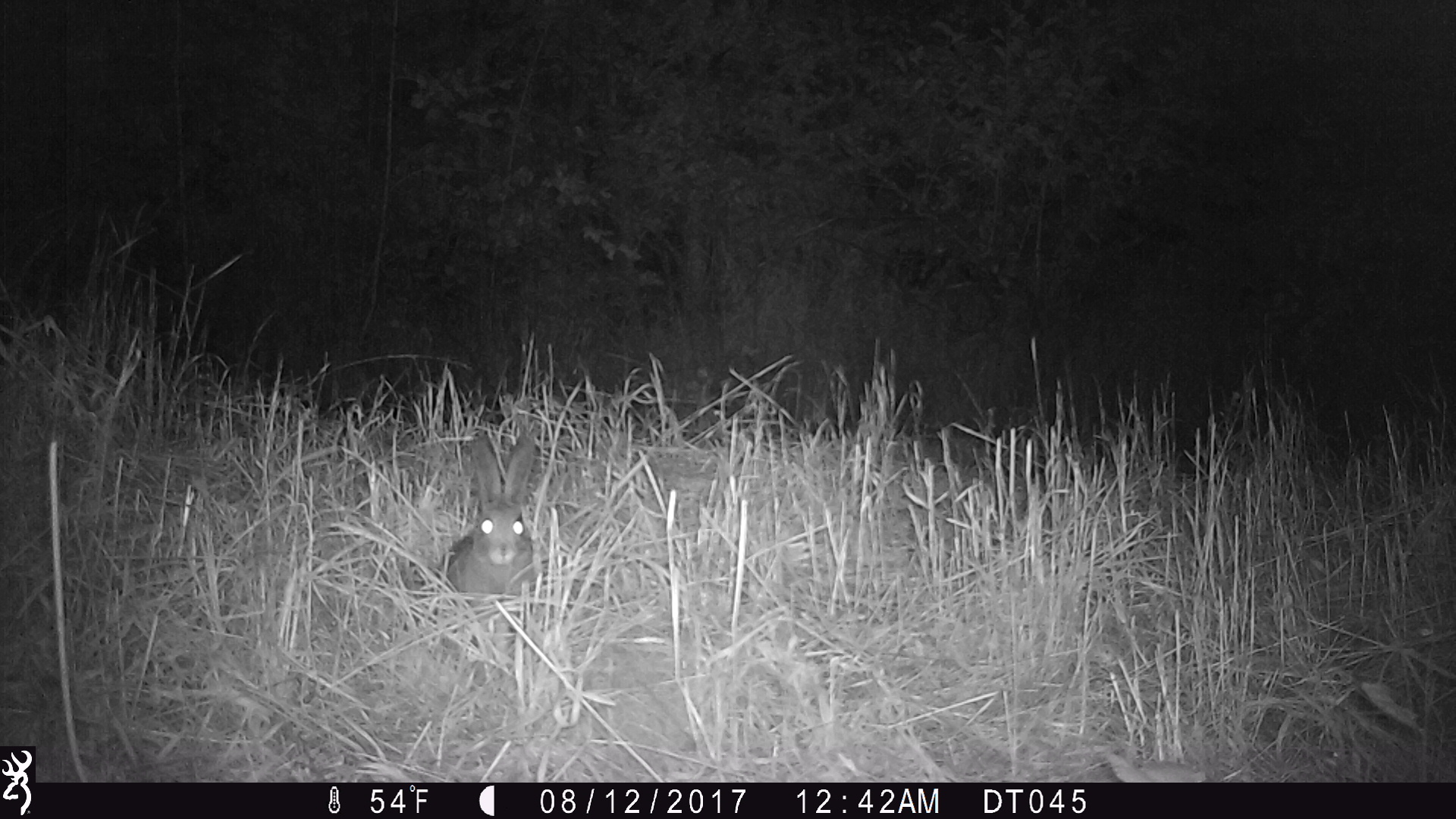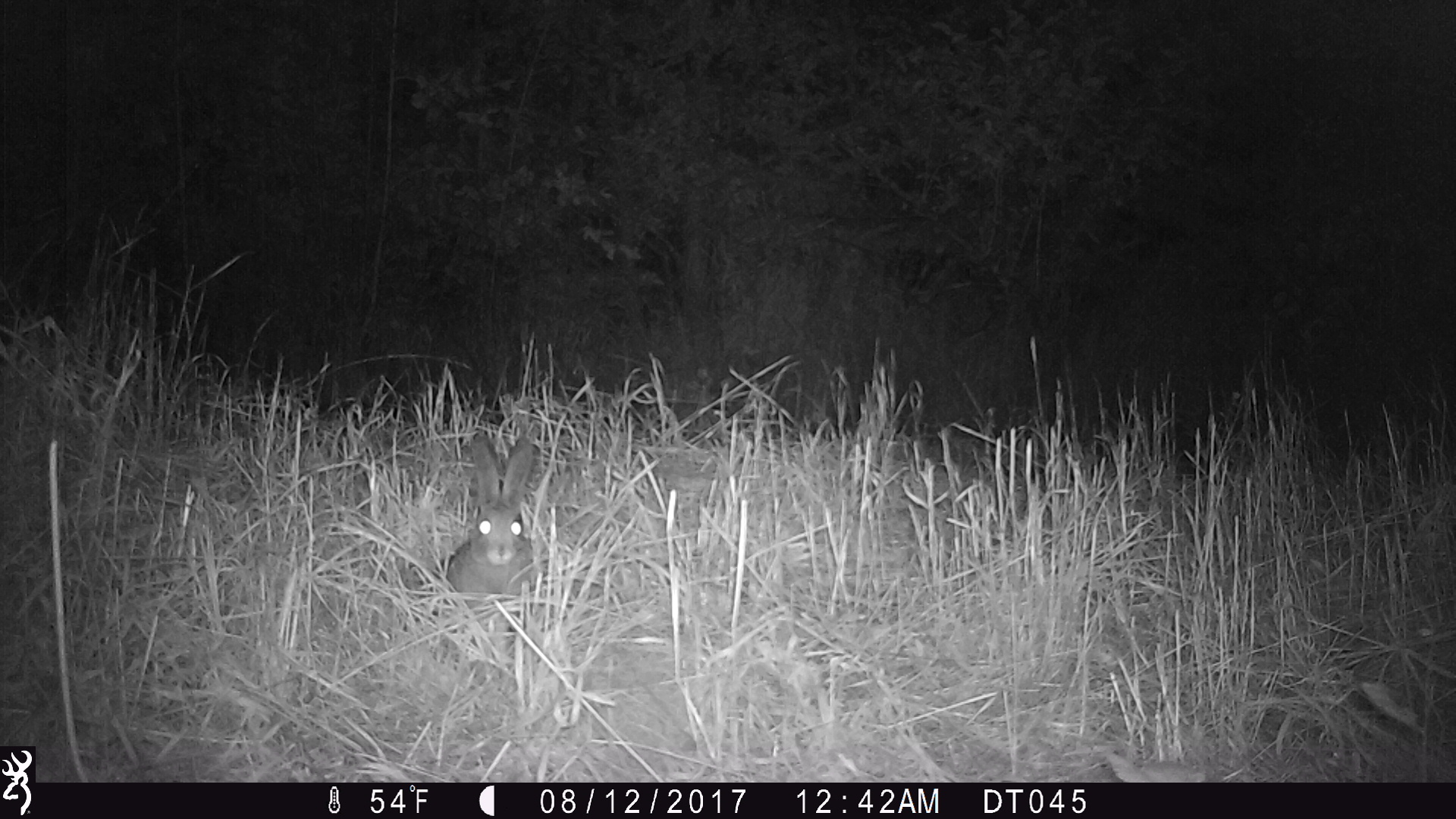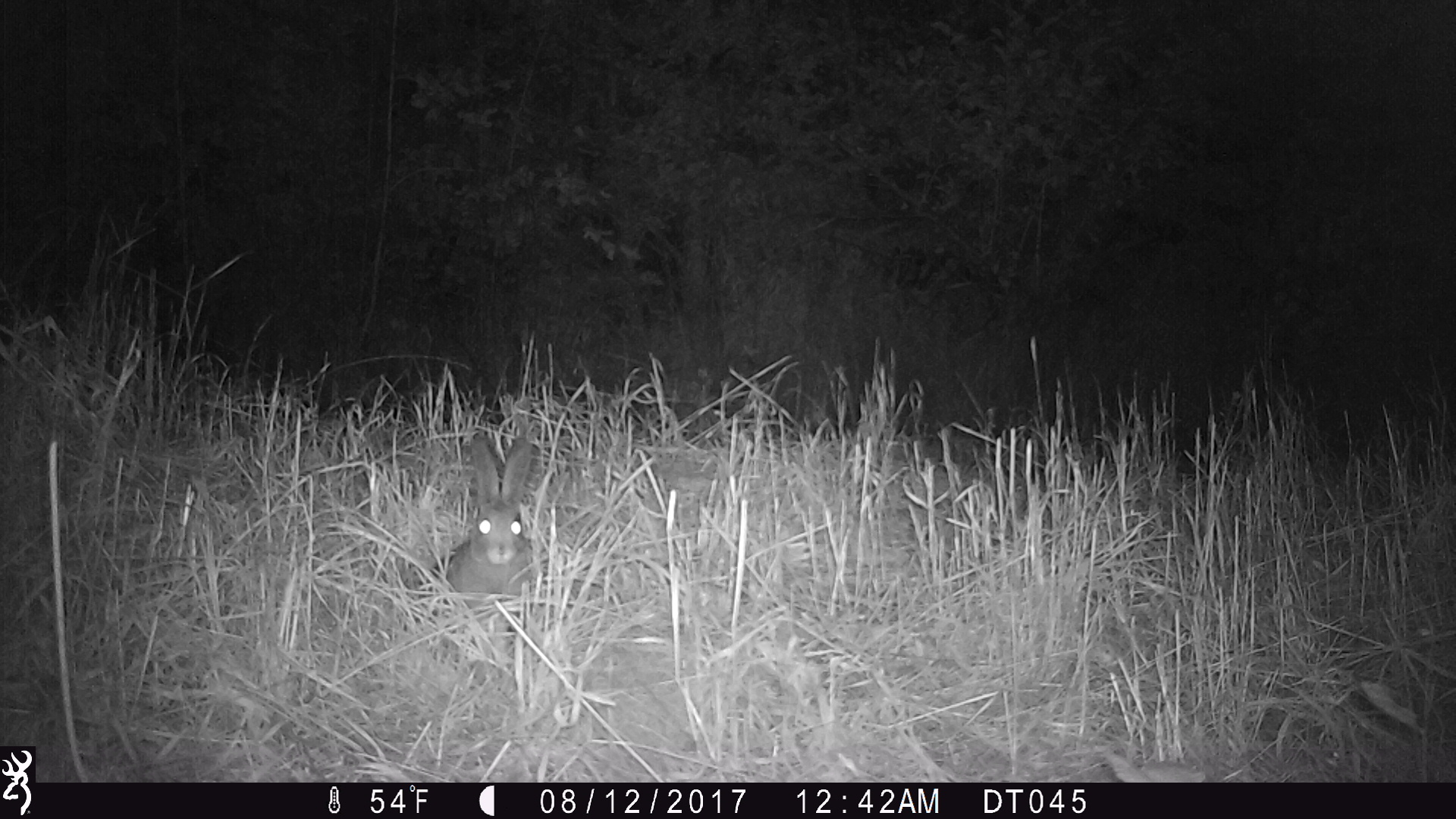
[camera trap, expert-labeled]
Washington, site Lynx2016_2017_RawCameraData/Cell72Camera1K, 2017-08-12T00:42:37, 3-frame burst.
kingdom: Animalia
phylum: Chordata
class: Mammalia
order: Lagomorpha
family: Leporidae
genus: Lepus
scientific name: Lepus americanus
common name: snowshoe hare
Lepus americanus (snowshoe hare). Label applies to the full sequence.